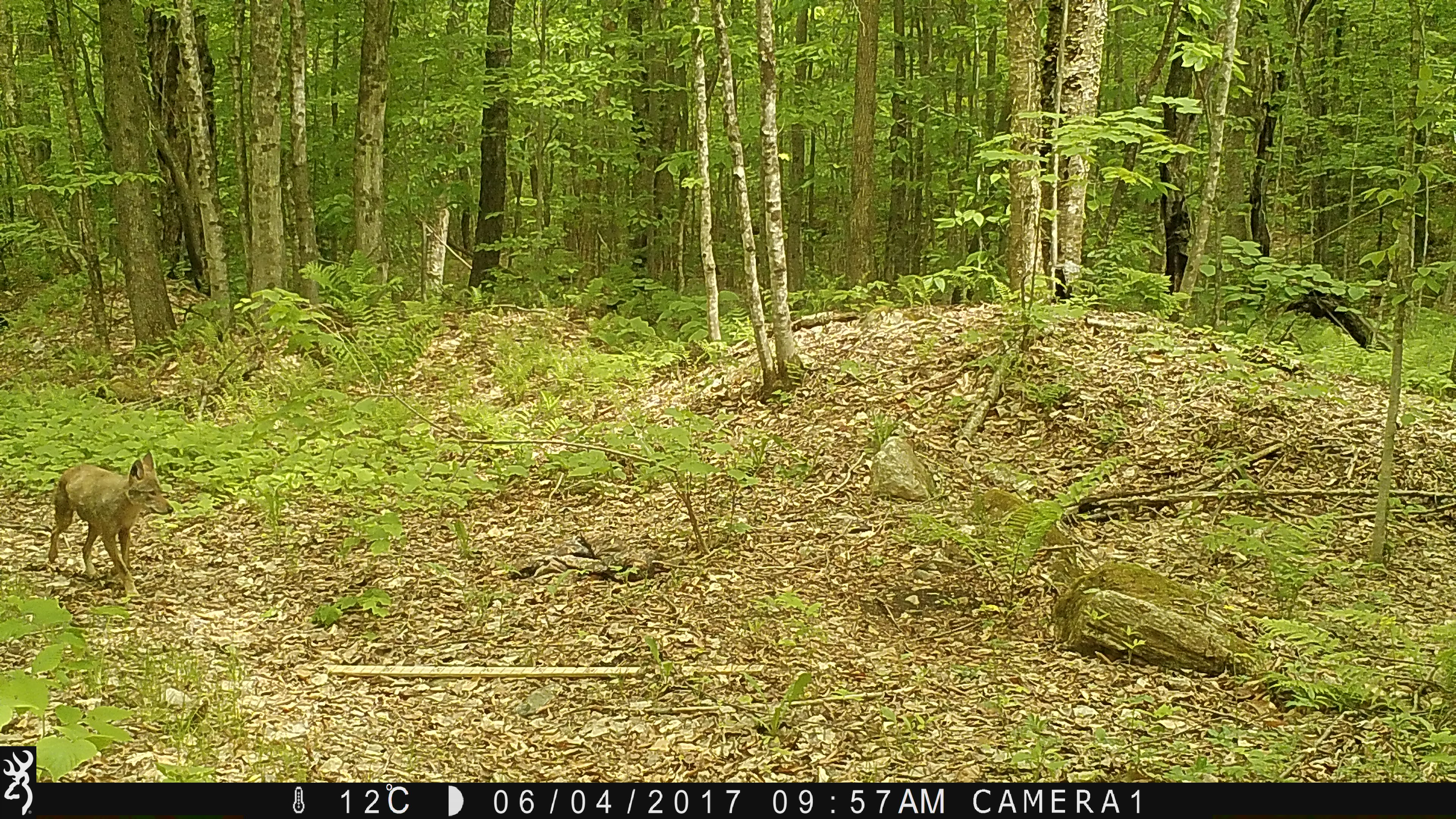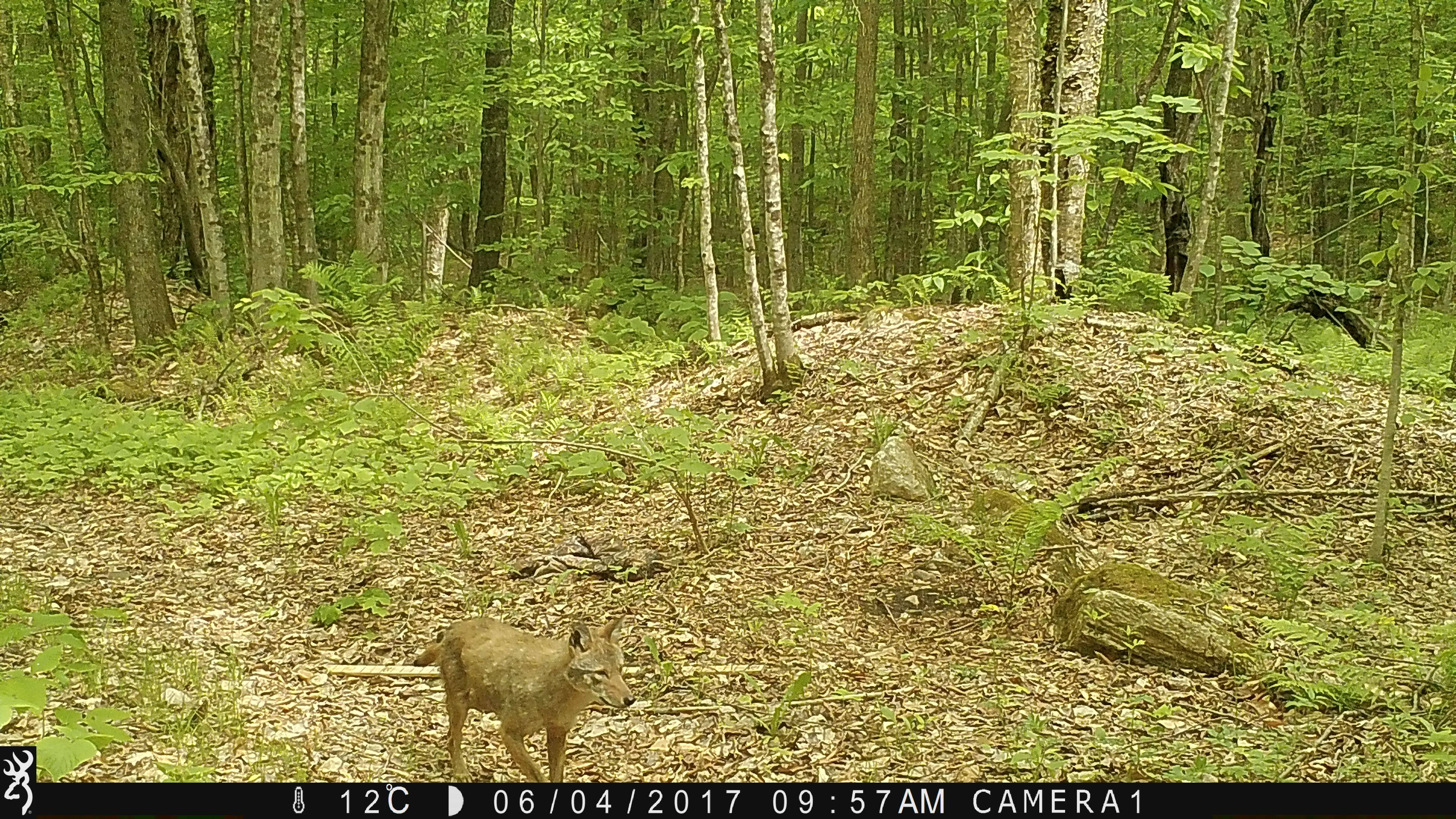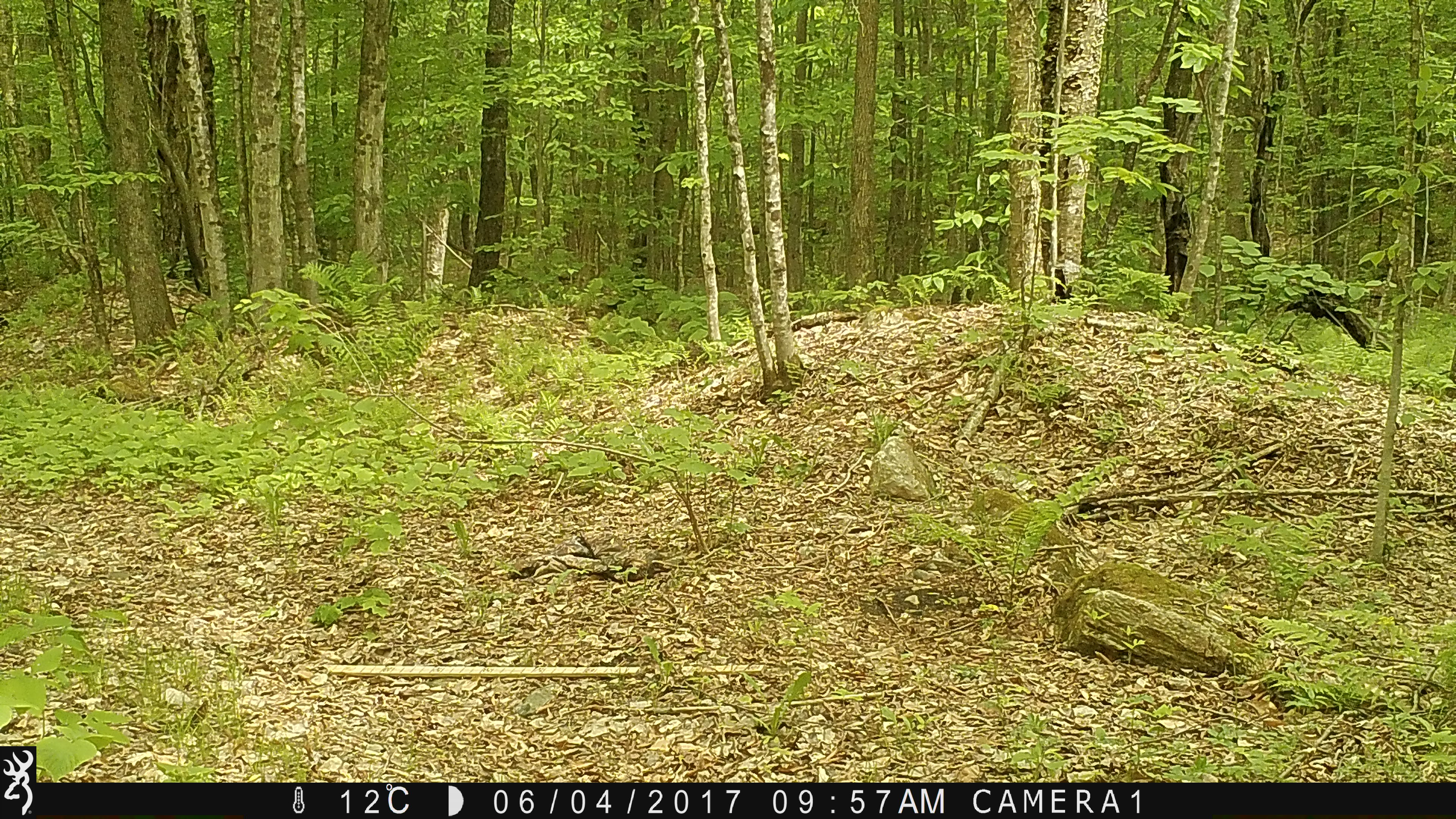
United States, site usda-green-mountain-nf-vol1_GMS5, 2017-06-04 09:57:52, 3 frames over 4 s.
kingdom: Animalia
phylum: Chordata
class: Mammalia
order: Carnivora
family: Canidae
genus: Canis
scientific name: Canis latrans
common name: coyote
Coyote (Canis latrans).